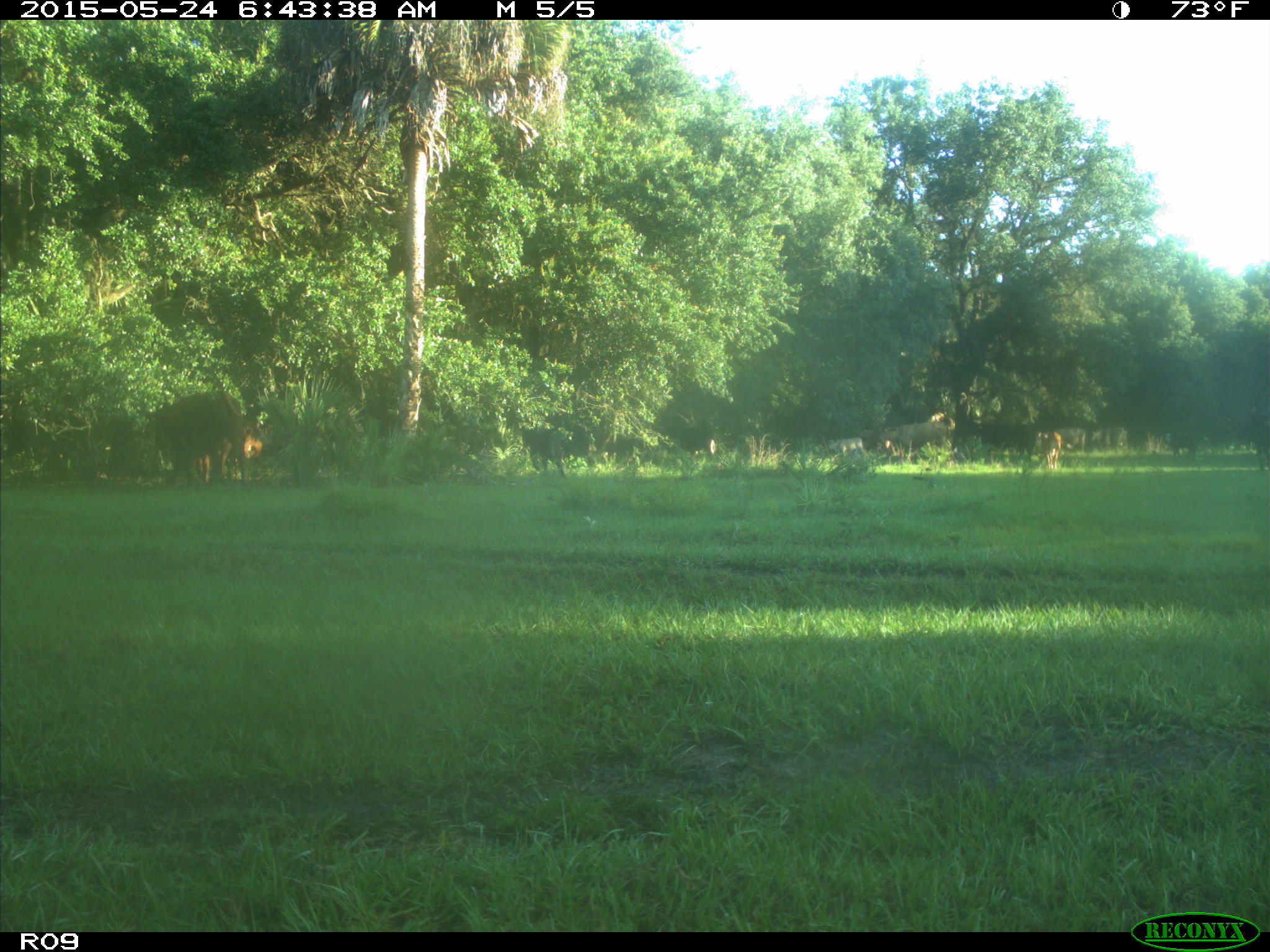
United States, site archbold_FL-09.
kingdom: Animalia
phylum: Chordata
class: Mammalia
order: Artiodactyla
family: Bovidae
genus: Bos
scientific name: Bos taurus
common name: domestic cow